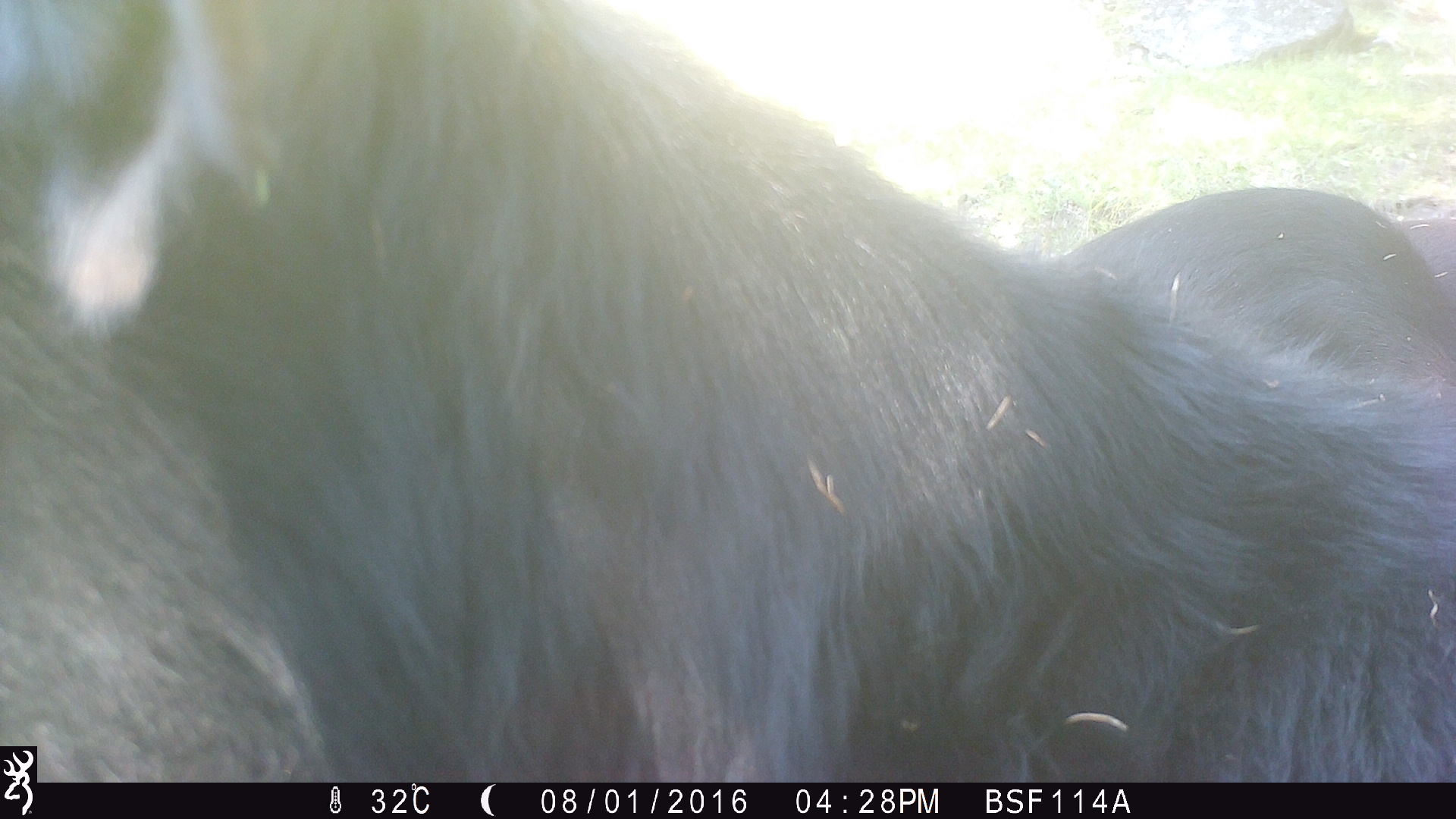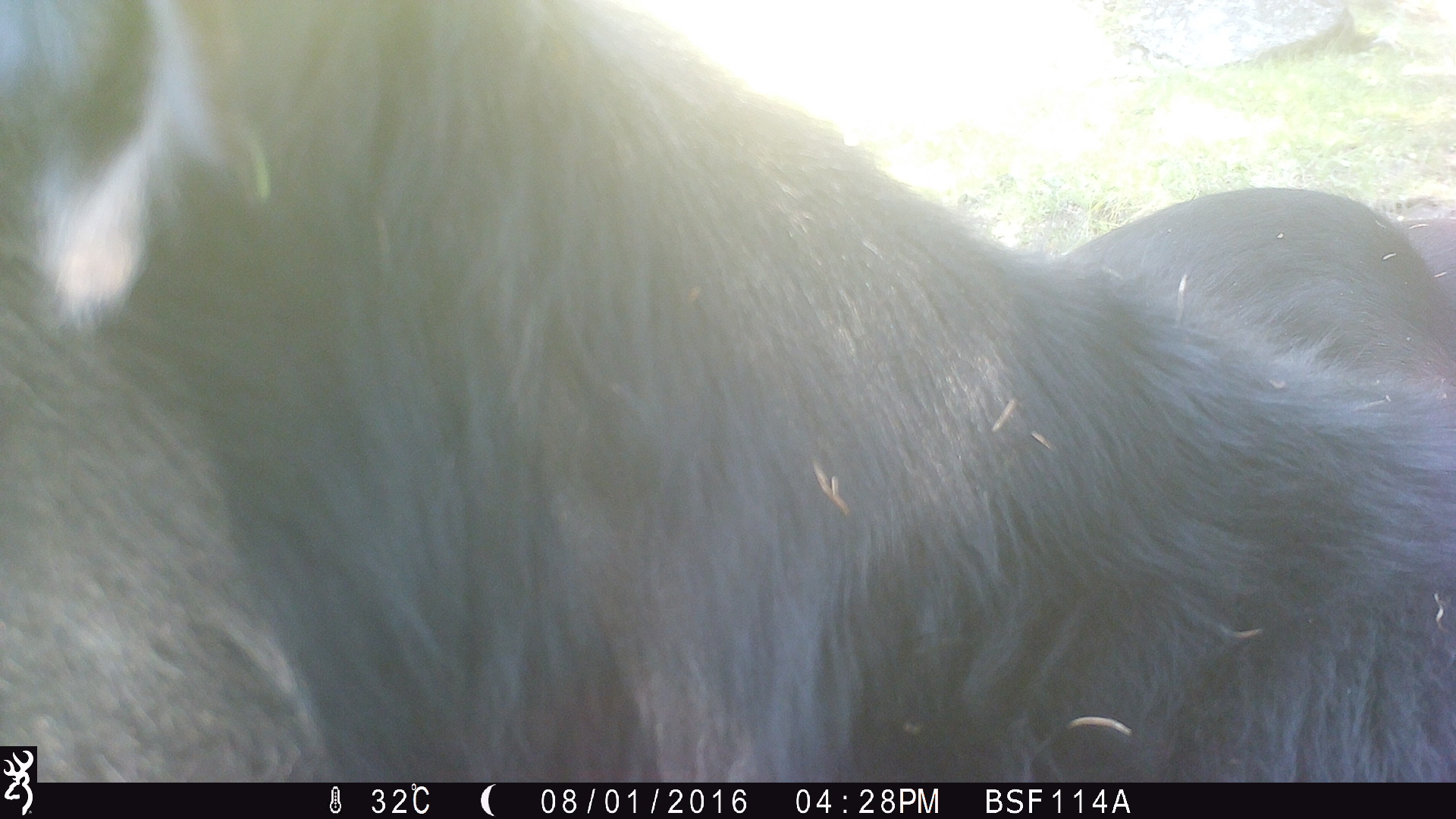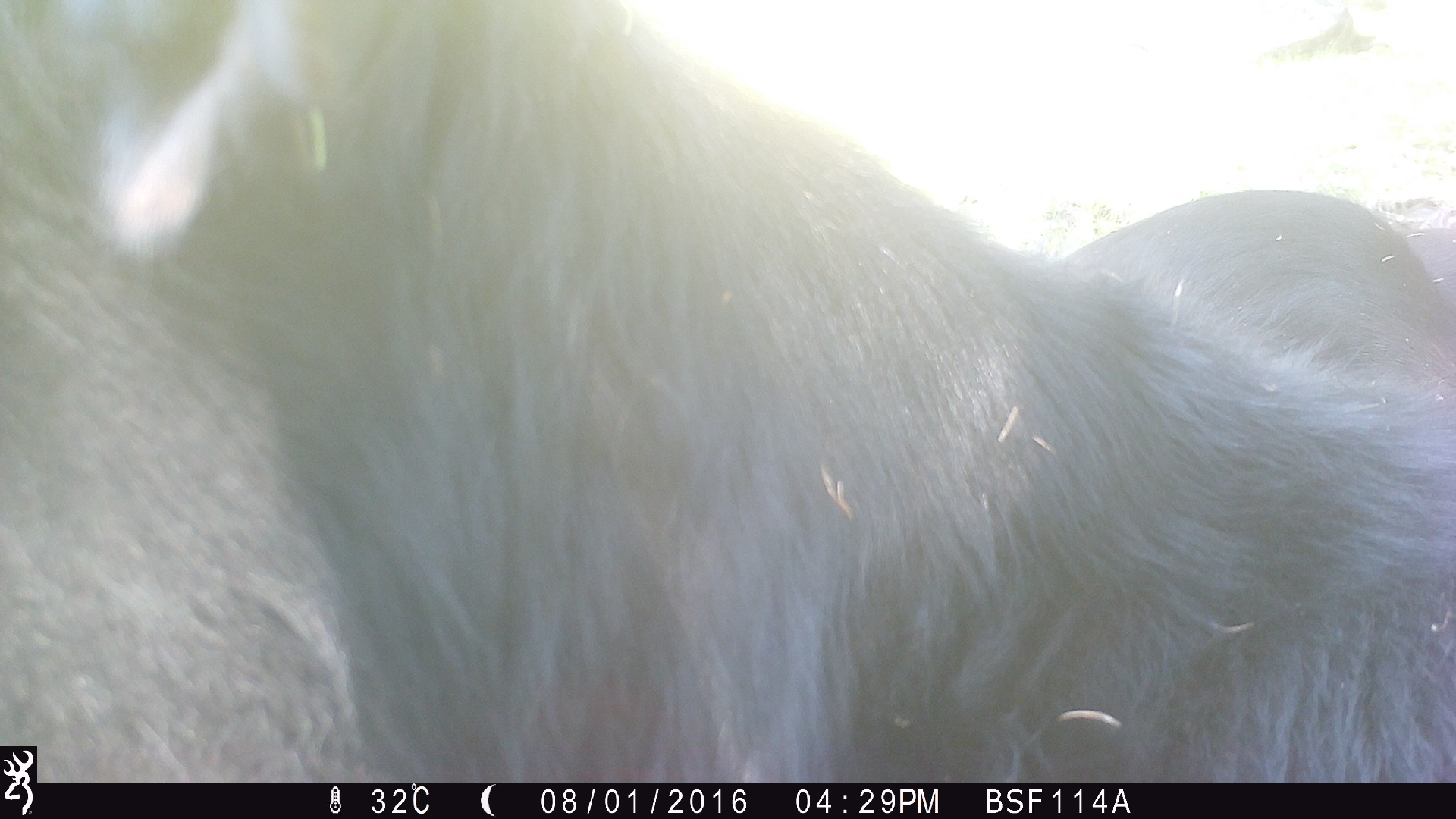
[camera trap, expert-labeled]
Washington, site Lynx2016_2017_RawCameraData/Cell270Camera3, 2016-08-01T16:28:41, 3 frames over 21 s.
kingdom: Animalia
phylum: Chordata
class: Mammalia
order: Artiodactyla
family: Bovidae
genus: Bos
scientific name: Bos taurus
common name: domestic cattle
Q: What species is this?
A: Domestic cattle (Bos taurus).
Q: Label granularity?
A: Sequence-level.